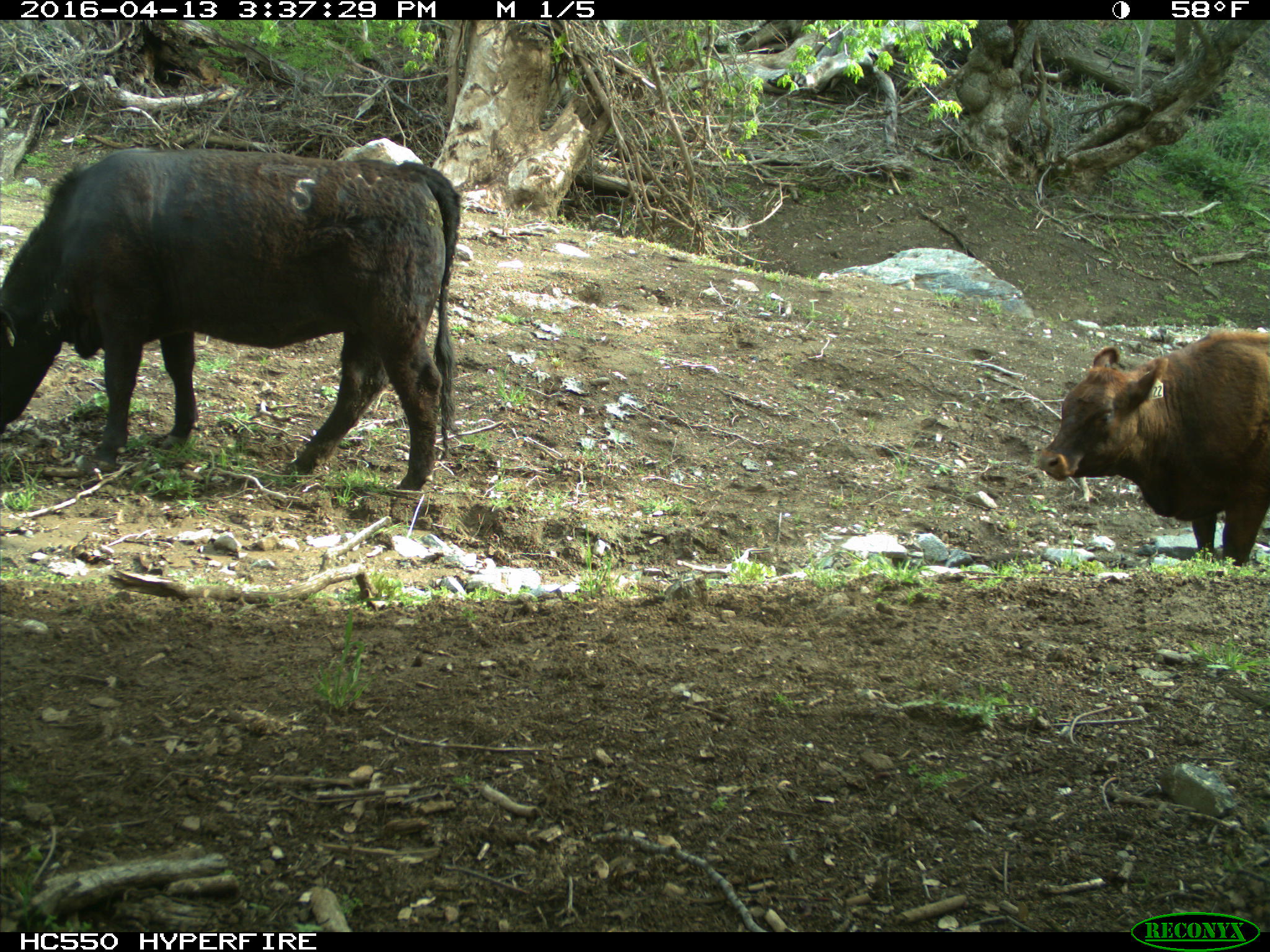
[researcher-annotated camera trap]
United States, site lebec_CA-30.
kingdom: Animalia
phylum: Chordata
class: Mammalia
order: Artiodactyla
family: Bovidae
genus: Bos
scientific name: Bos taurus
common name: domestic cow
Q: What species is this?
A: Bos taurus (domestic cow).